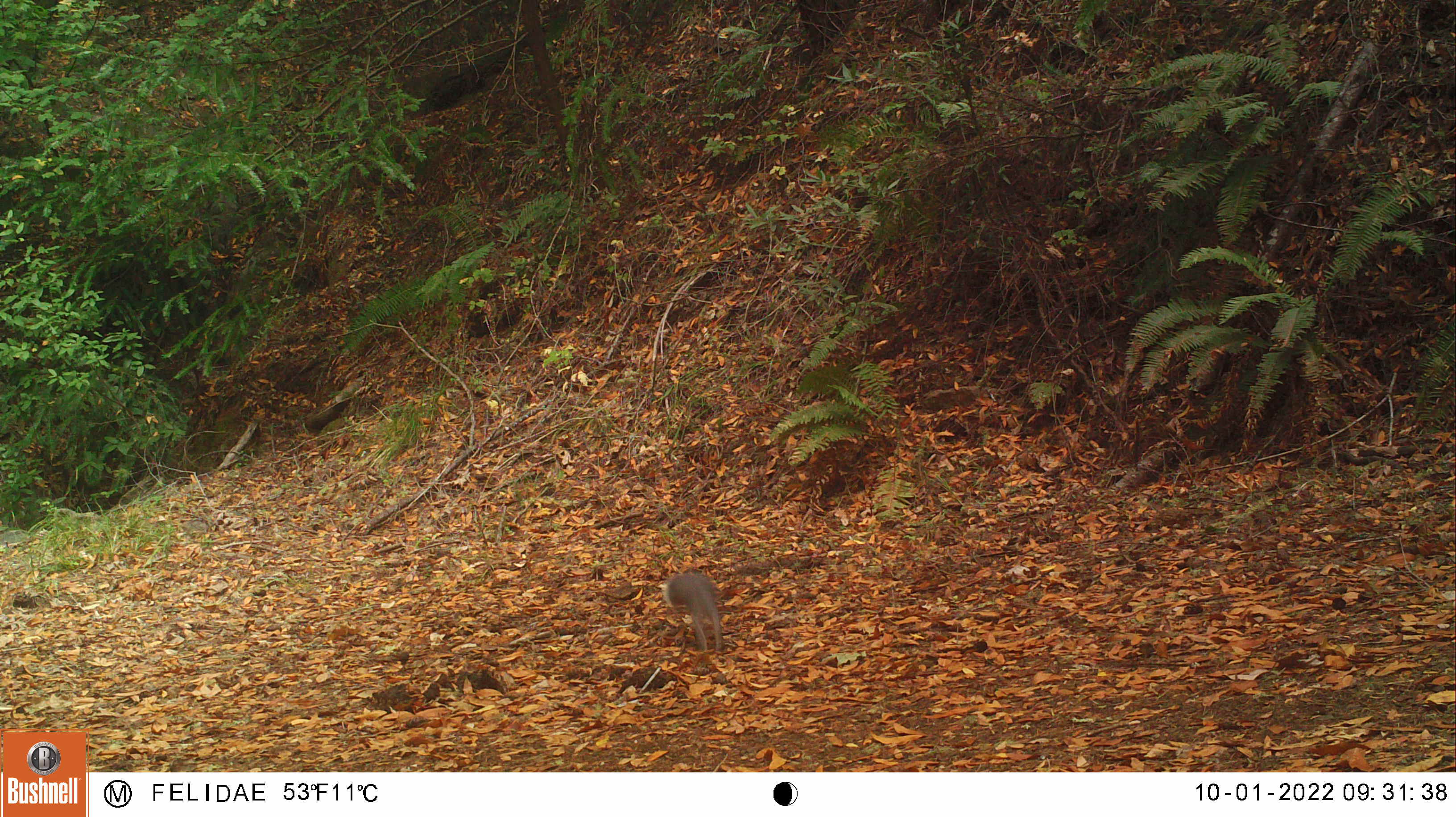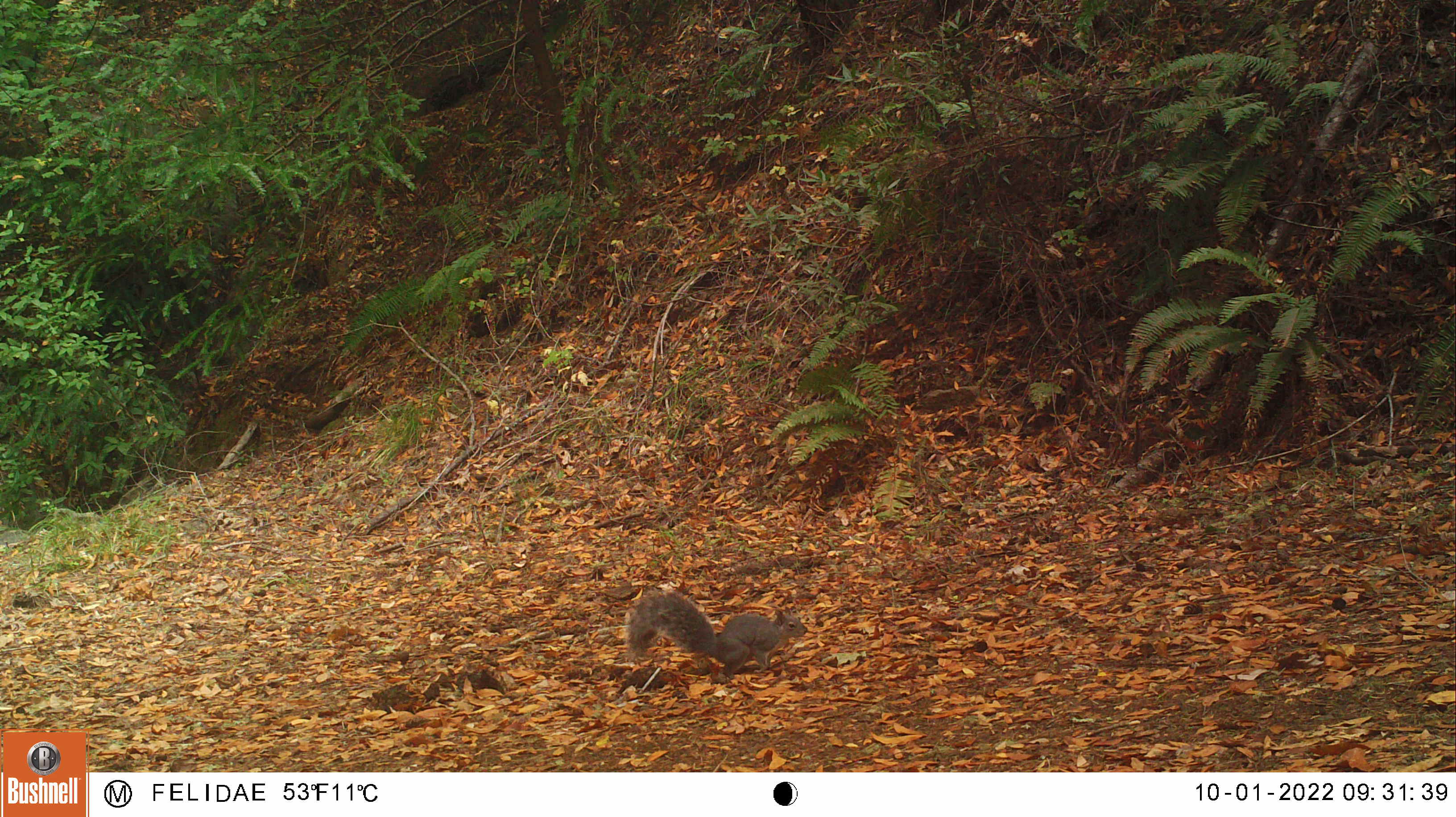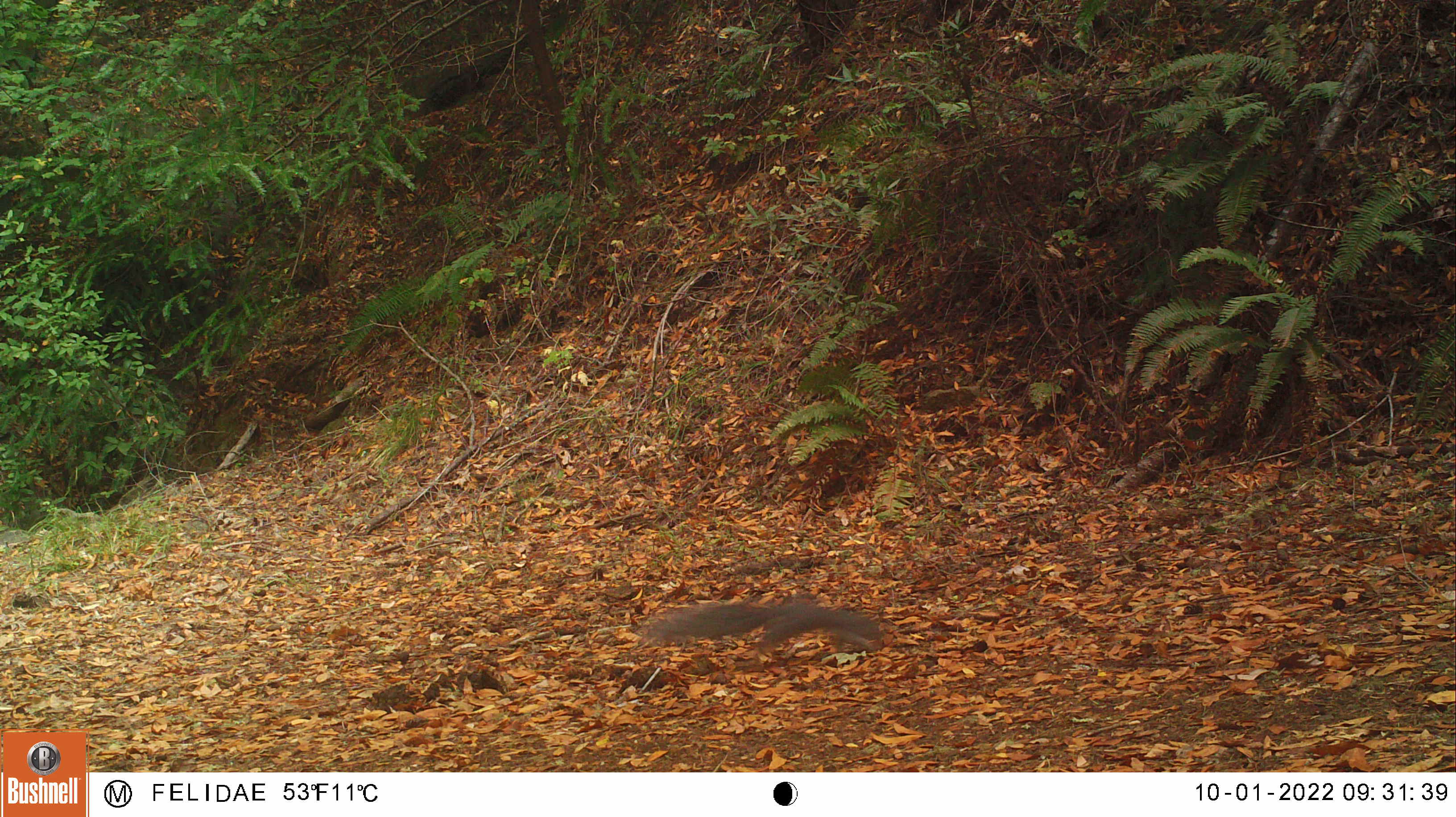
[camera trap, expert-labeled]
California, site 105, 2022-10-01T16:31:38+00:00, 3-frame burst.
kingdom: Animalia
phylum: Chordata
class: Mammalia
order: Rodentia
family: Sciuridae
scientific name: Sciuridae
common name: squirrel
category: unknown squirrel